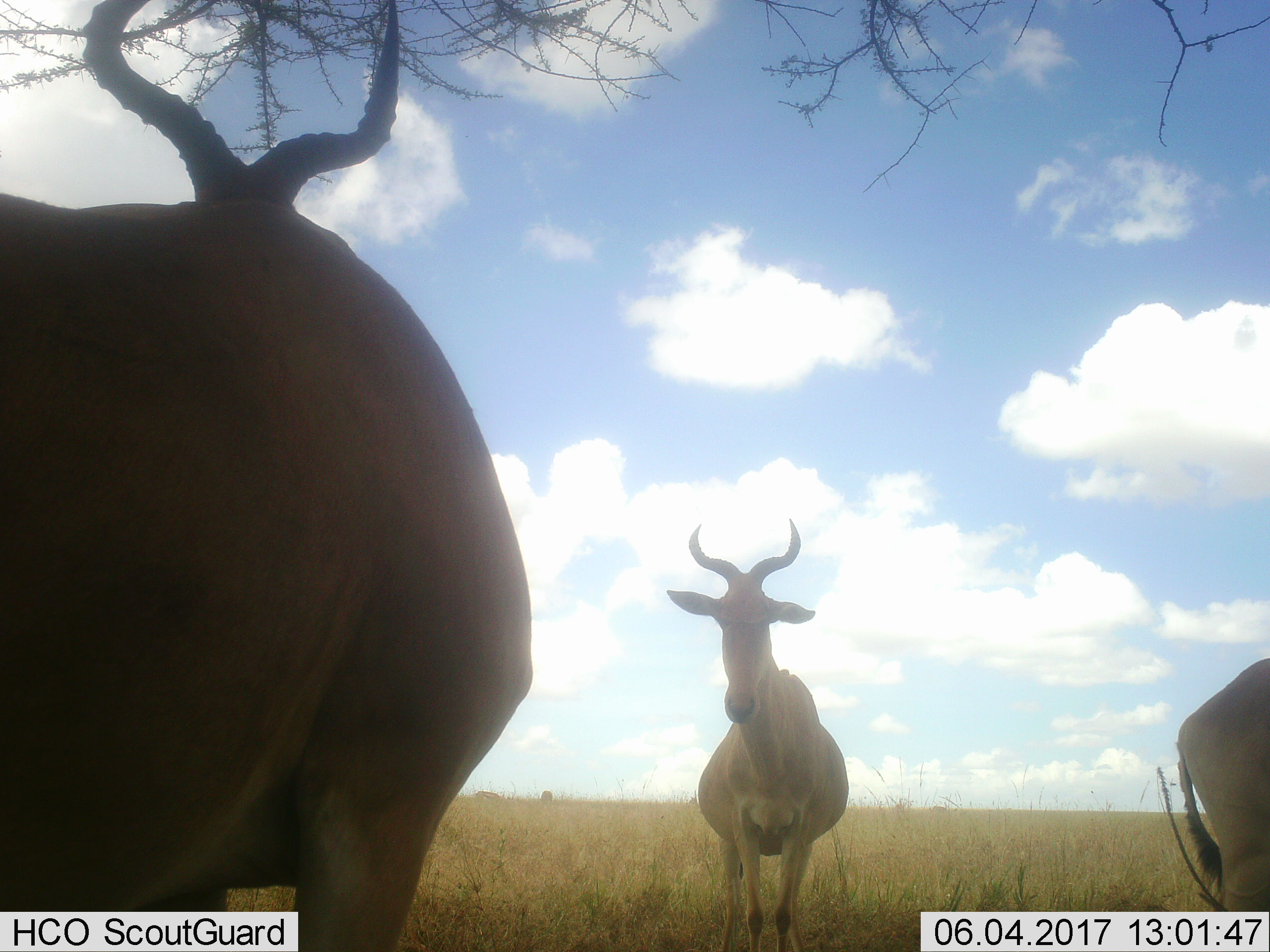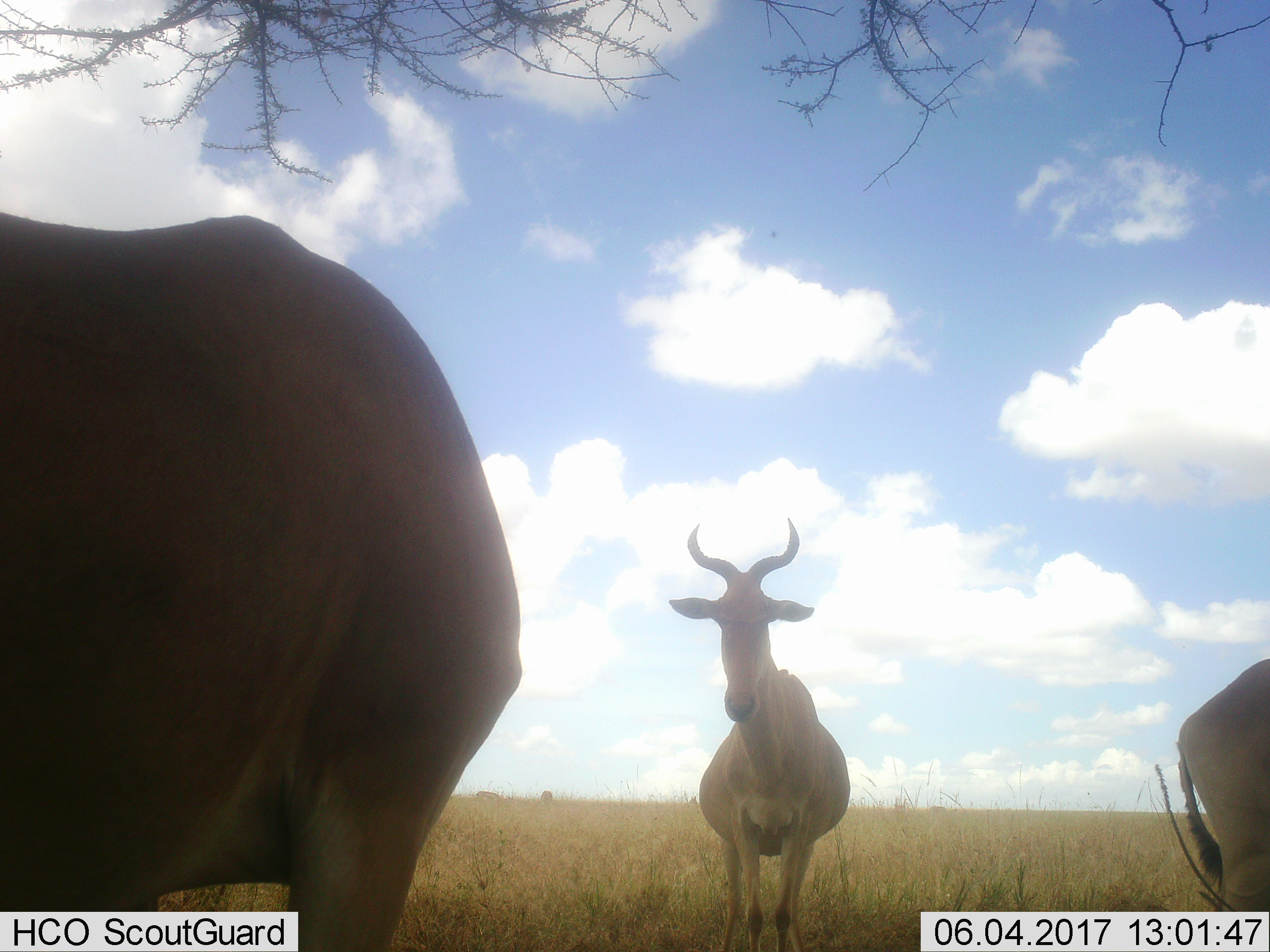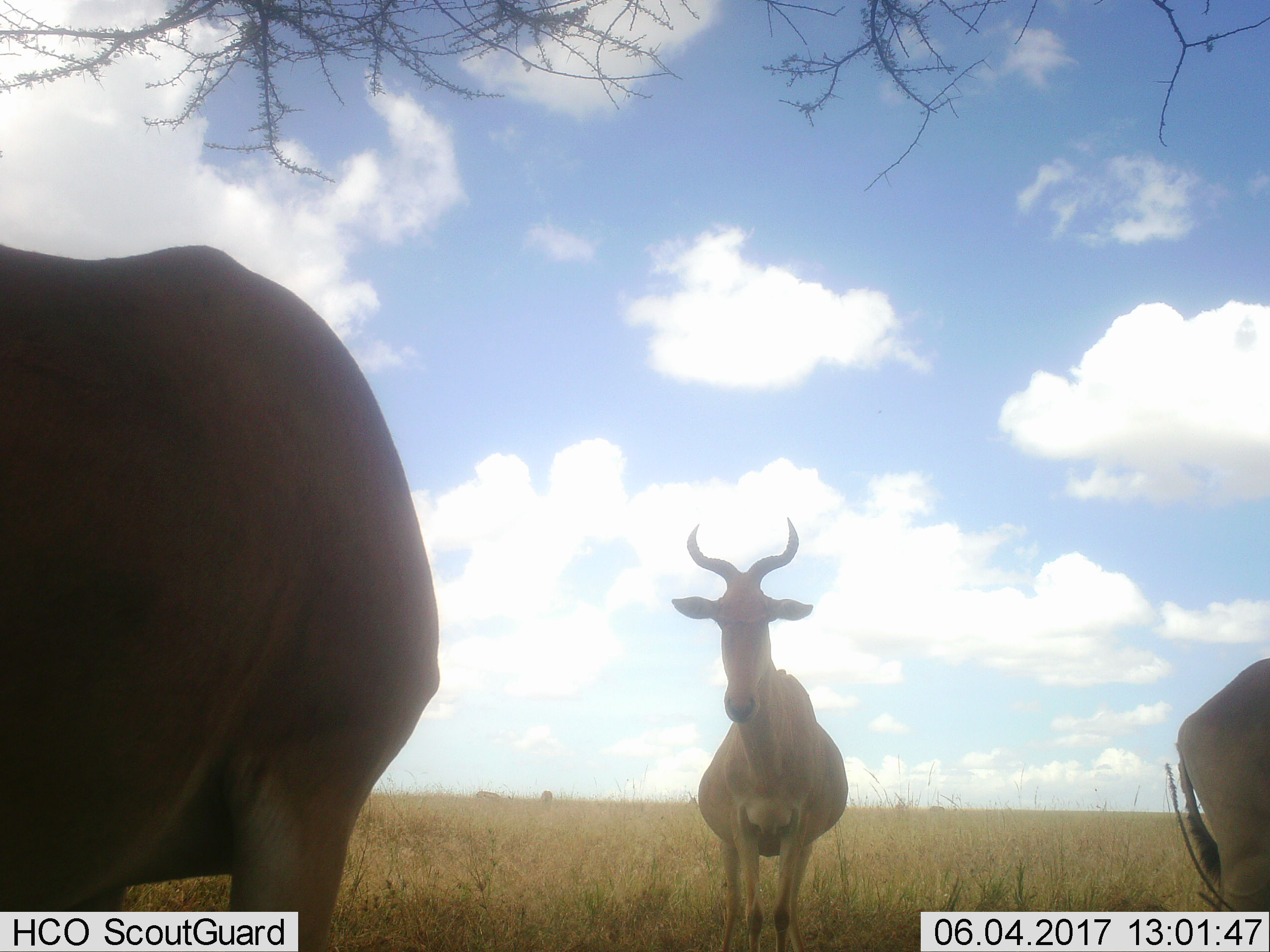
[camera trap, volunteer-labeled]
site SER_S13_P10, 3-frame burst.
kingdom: Animalia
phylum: Chordata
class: Mammalia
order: Artiodactyla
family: Bovidae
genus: Alcelaphus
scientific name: Alcelaphus buselaphus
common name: hartebeest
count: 3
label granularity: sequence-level